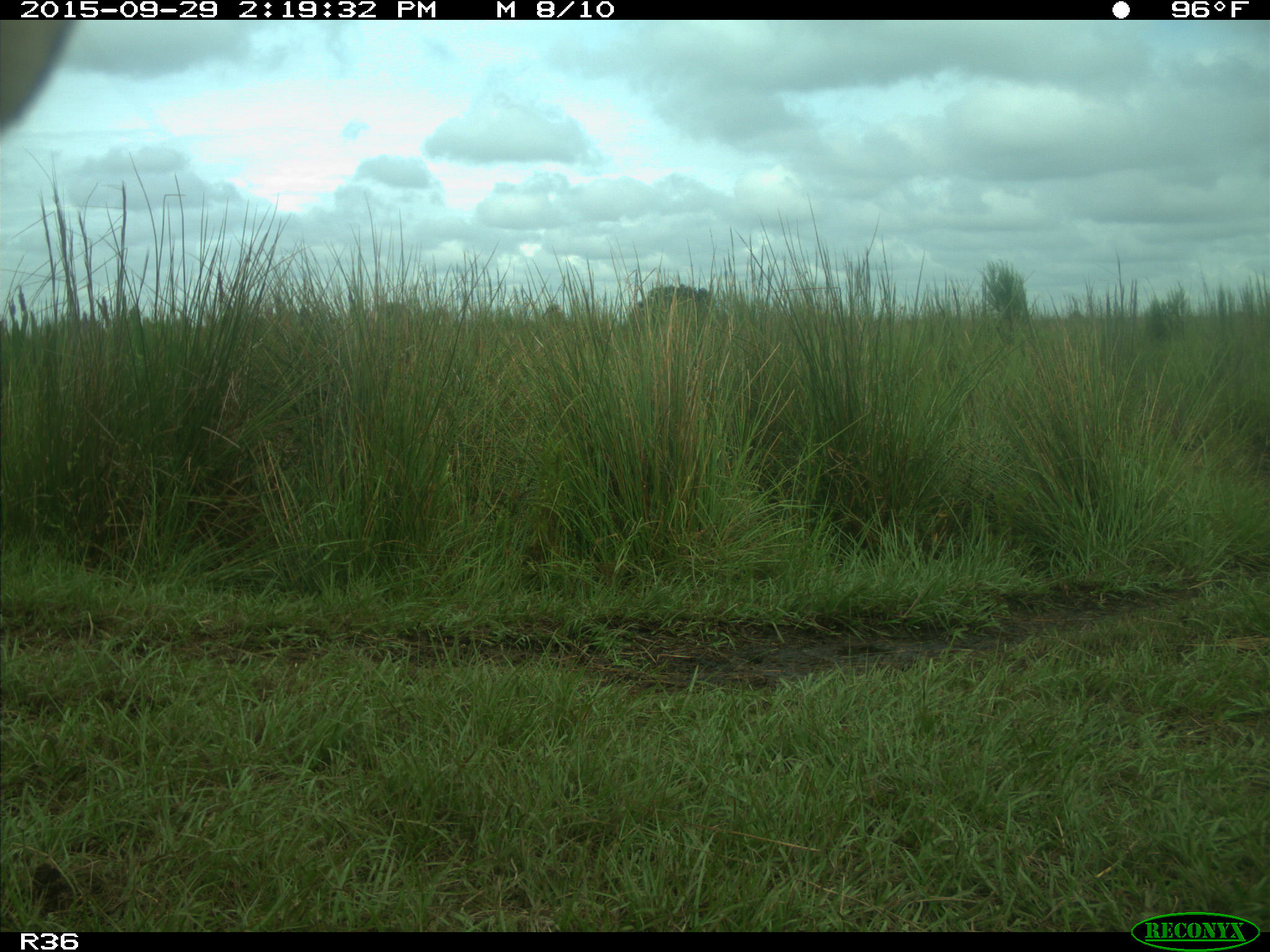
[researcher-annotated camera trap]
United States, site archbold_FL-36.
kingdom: Animalia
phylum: Chordata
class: Mammalia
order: Artiodactyla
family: Bovidae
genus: Bos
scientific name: Bos taurus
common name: domestic cow